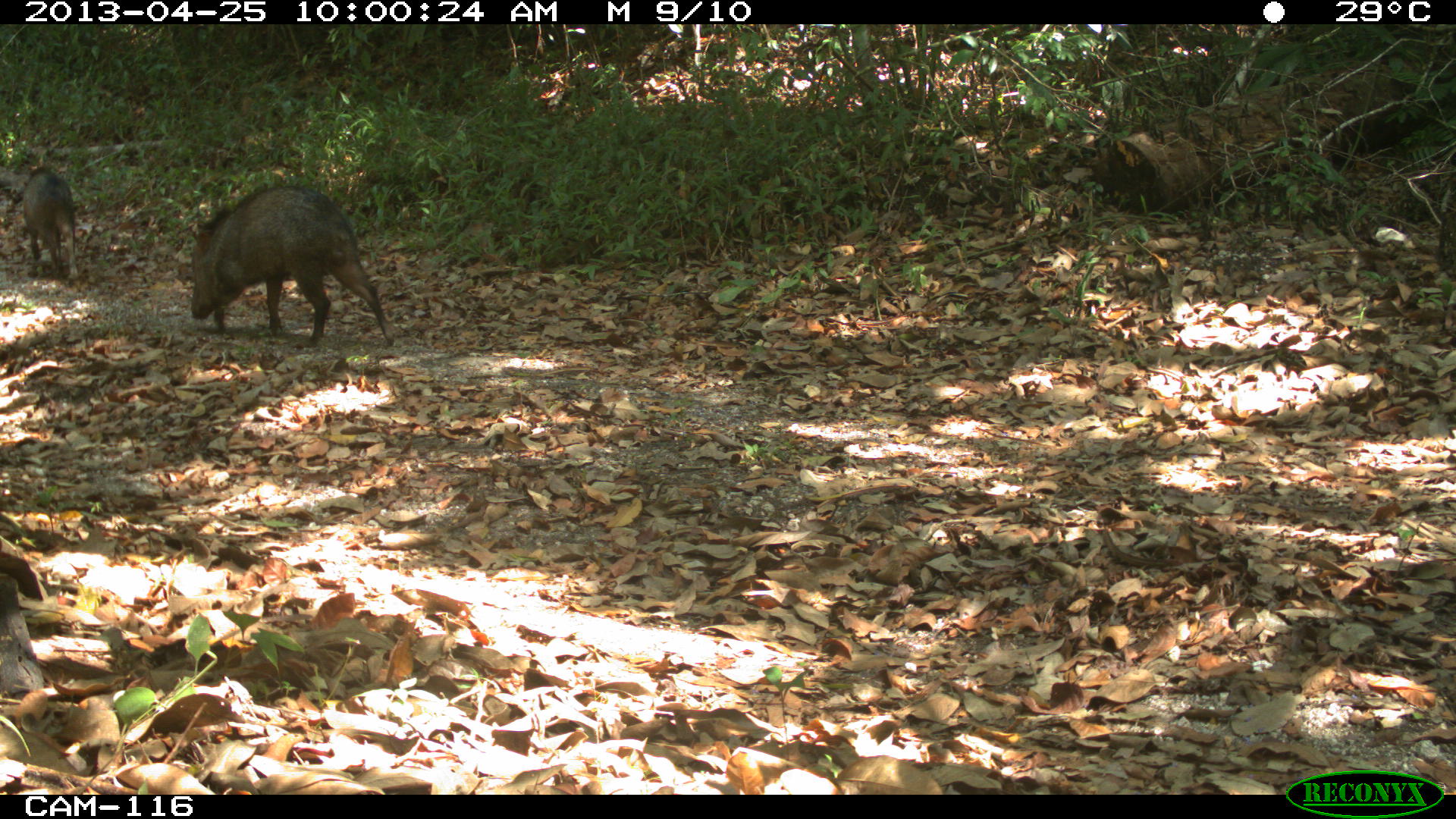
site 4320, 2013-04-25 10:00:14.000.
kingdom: Animalia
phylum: Chordata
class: Mammalia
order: Artiodactyla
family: Tayassuidae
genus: Pecari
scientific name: Pecari tajacu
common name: collared peccary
Pecari tajacu (collared peccary), count 3.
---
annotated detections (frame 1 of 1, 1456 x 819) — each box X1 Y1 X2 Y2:
pecari tajacu: 187 182 395 345; 7 167 80 280